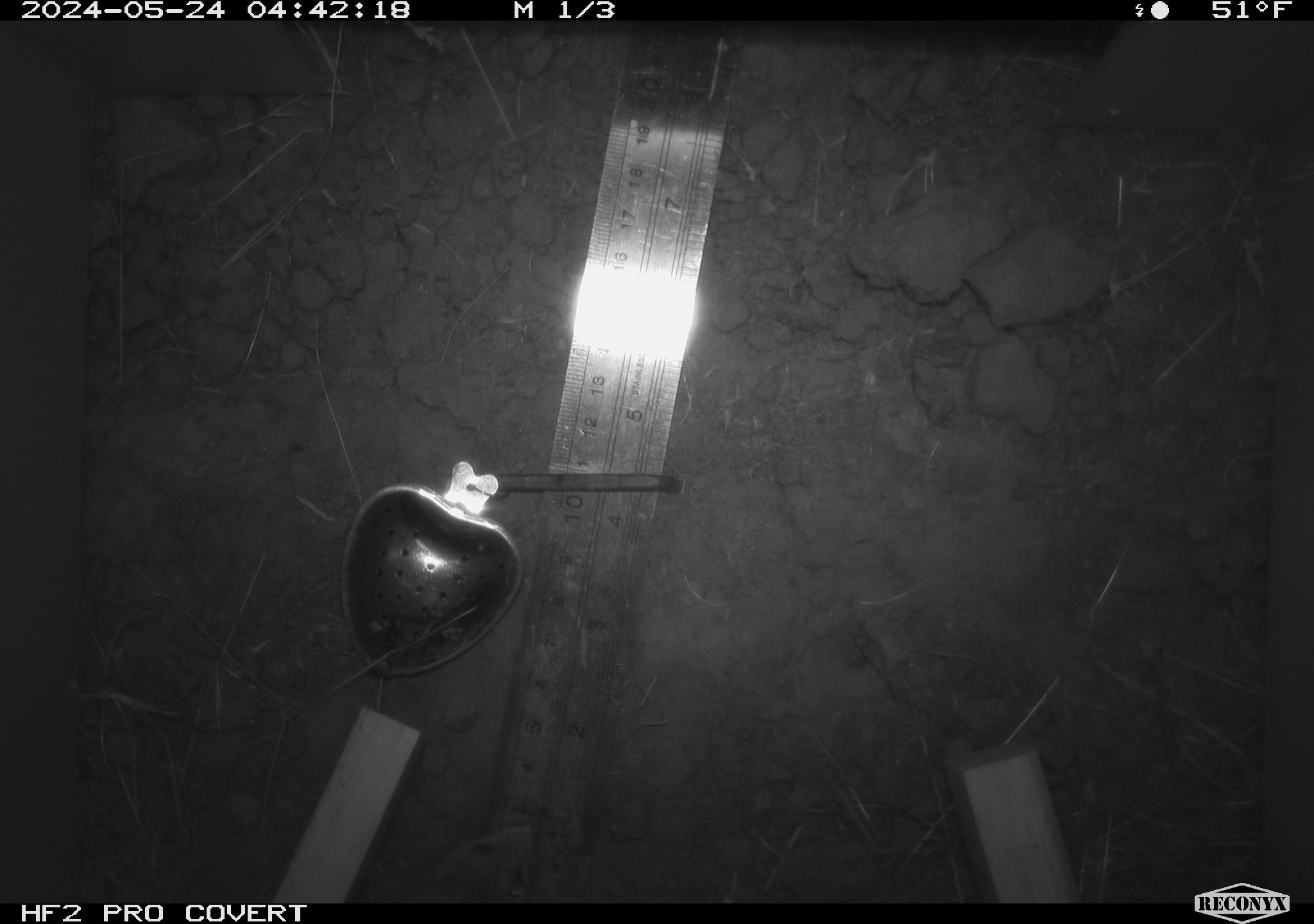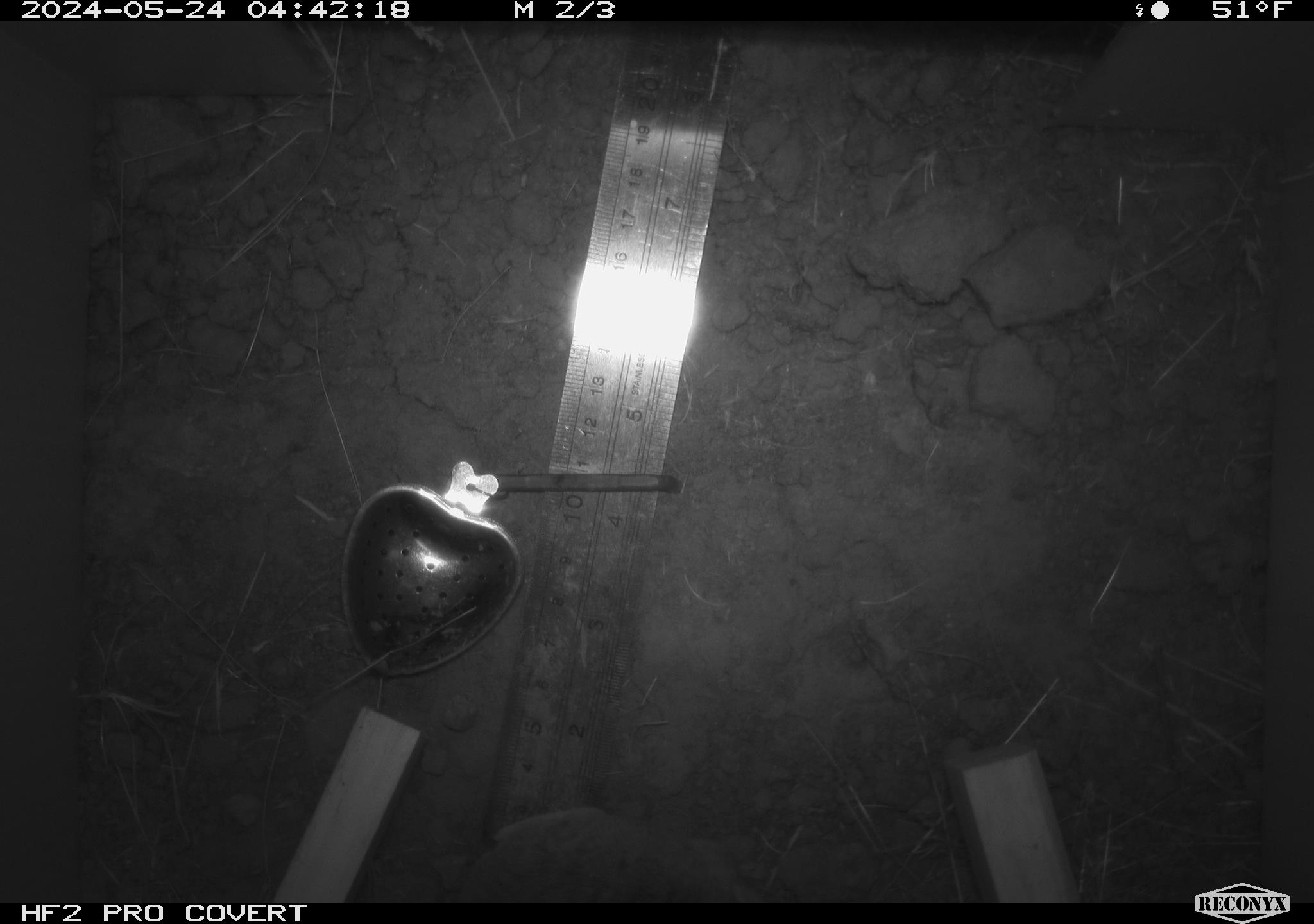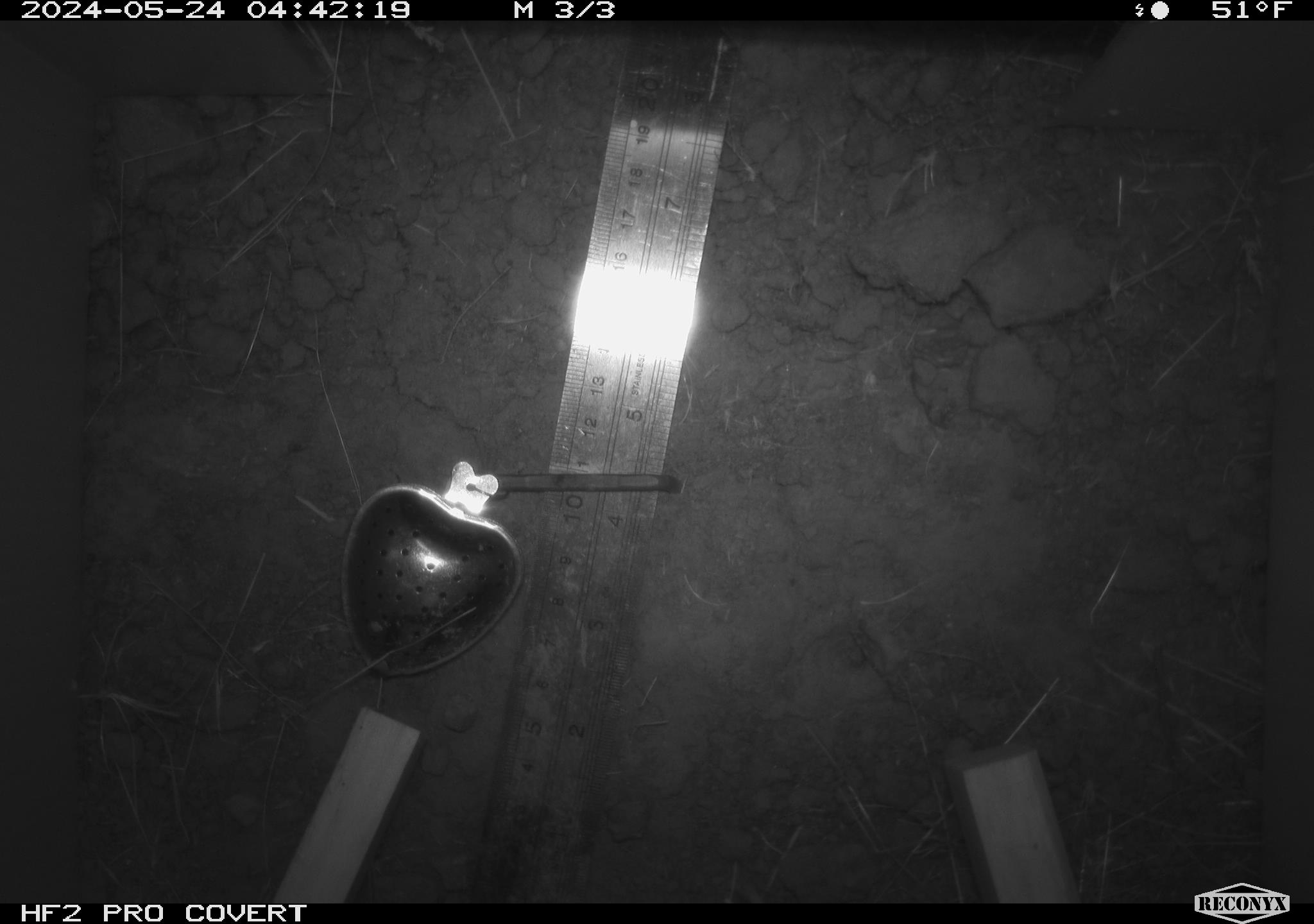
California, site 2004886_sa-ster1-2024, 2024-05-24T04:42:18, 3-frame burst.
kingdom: Animalia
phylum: Chordata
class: Mammalia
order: Rodentia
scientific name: Rodentia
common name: mouse species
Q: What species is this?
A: Mouse species (Rodentia).